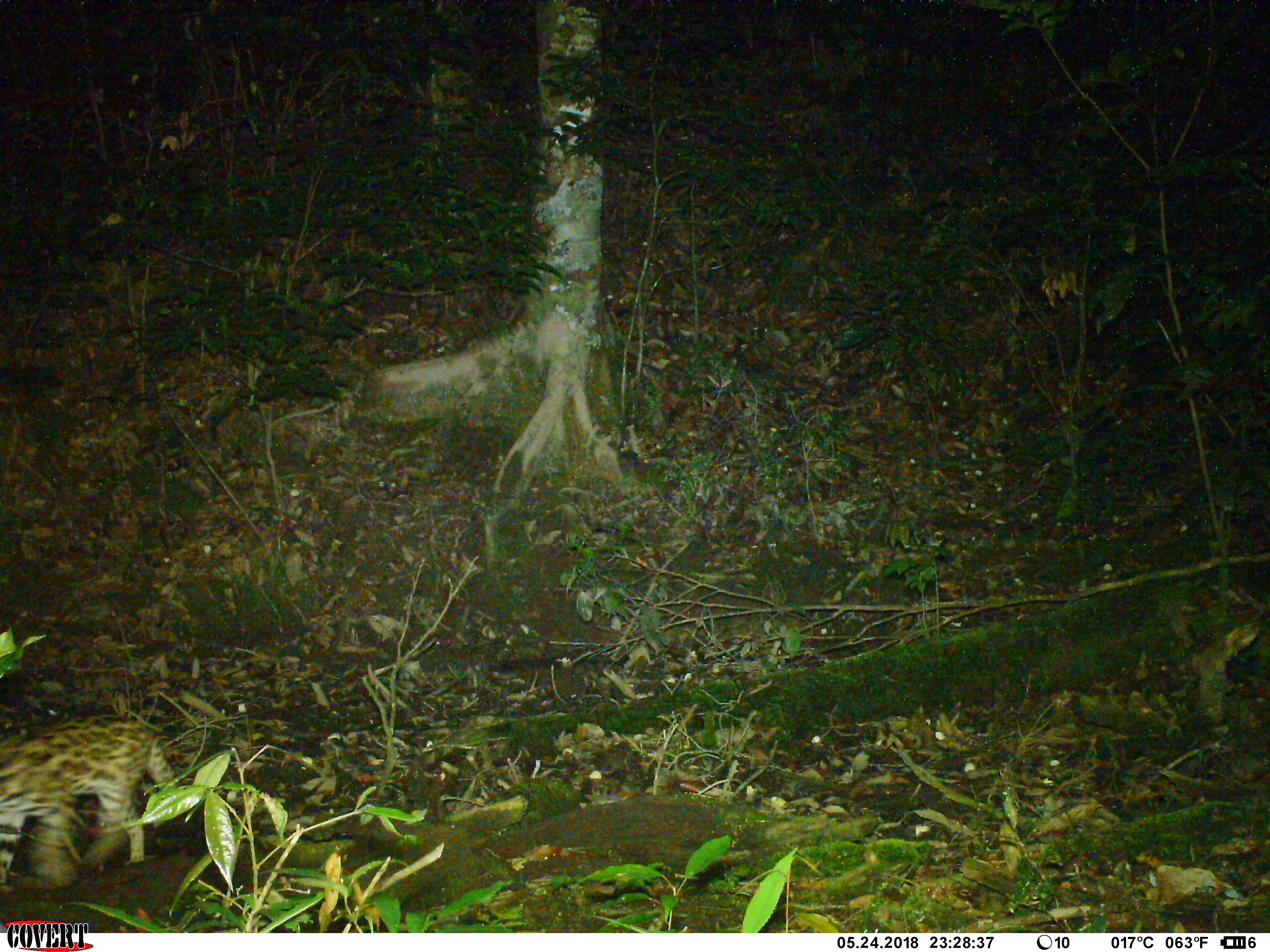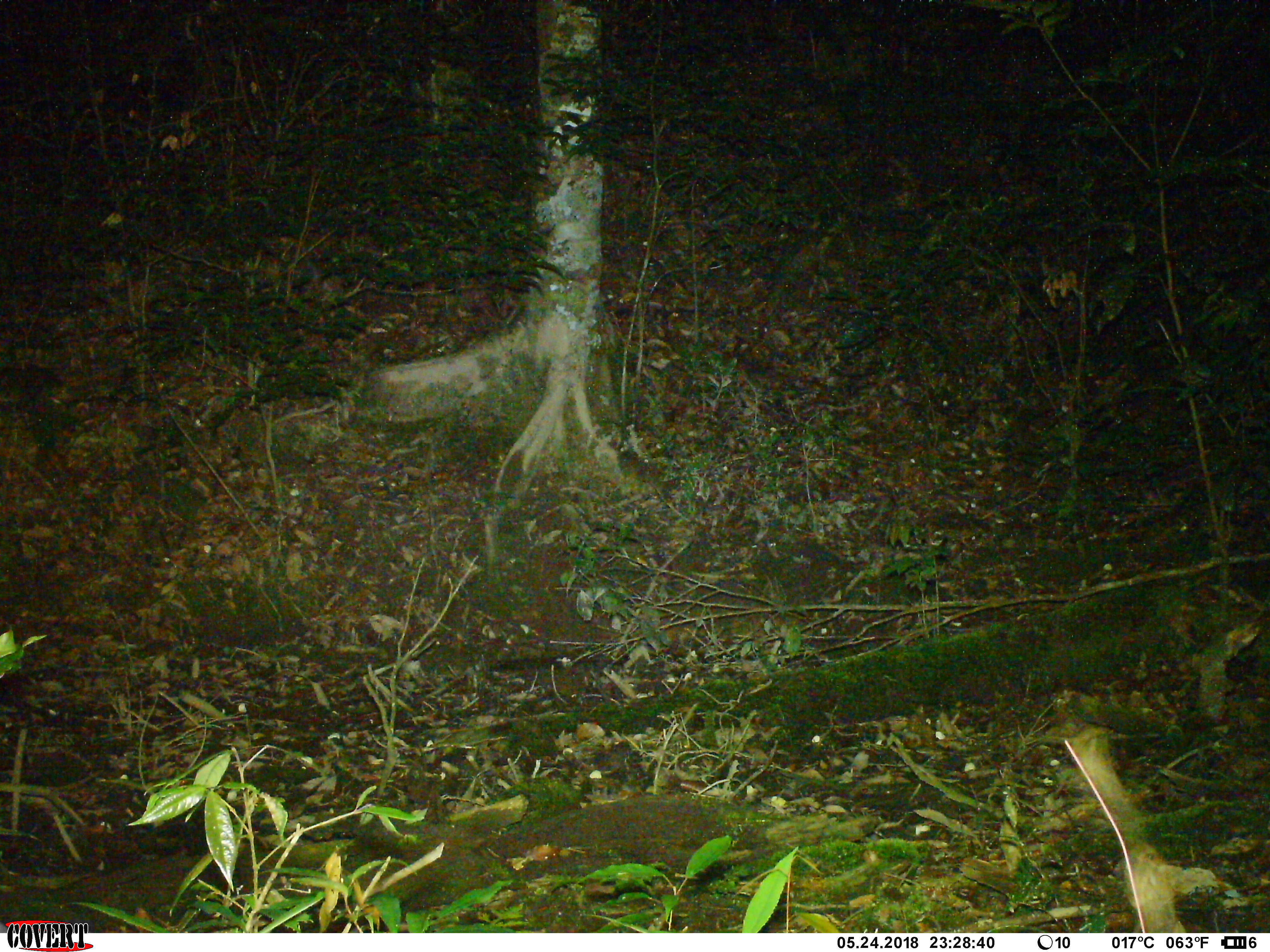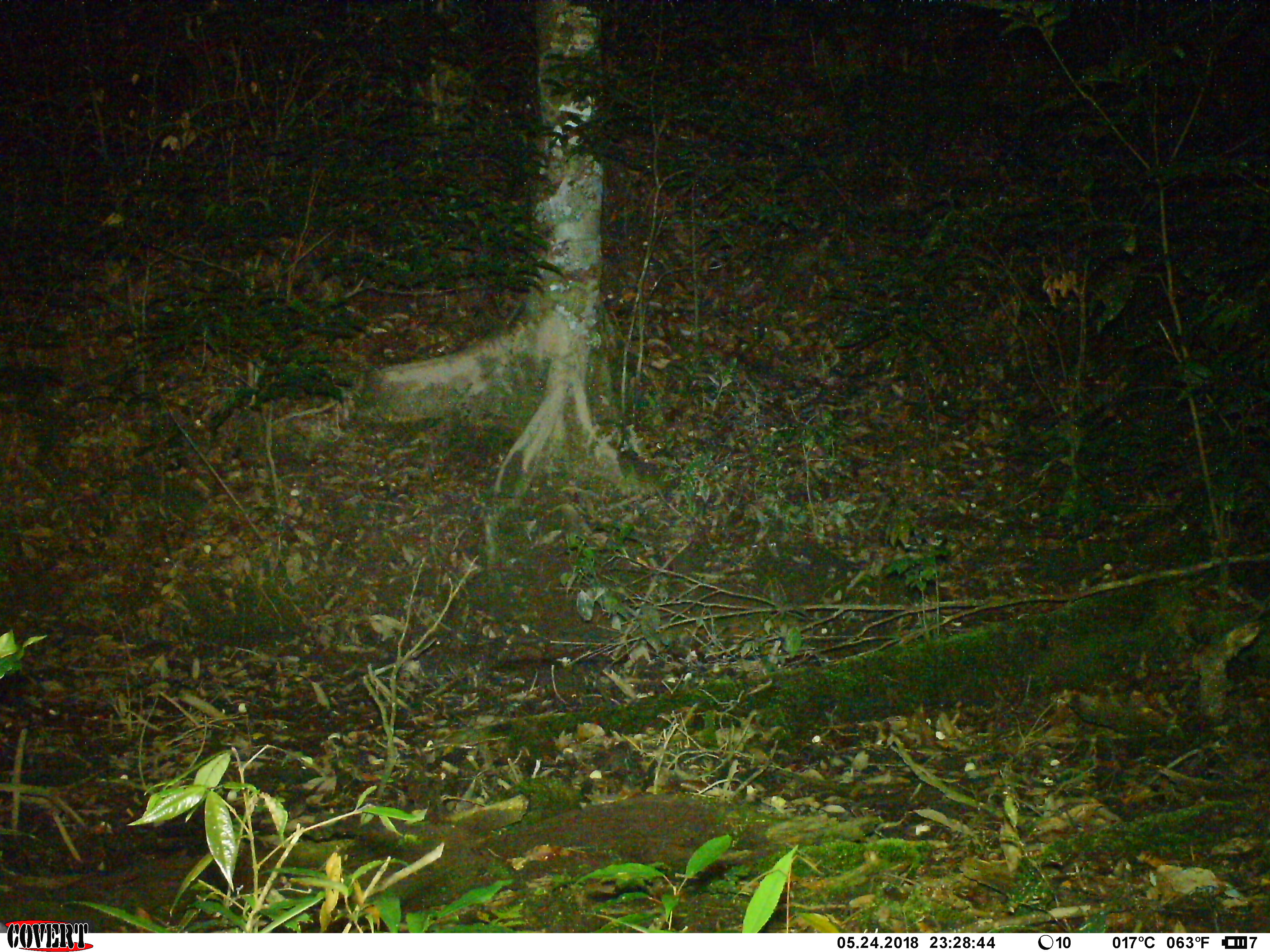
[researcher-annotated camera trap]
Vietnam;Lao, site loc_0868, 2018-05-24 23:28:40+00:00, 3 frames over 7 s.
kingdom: Animalia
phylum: Chordata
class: Mammalia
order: Carnivora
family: Felidae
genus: Prionailurus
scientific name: Prionailurus bengalensis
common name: leopard cat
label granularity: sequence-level